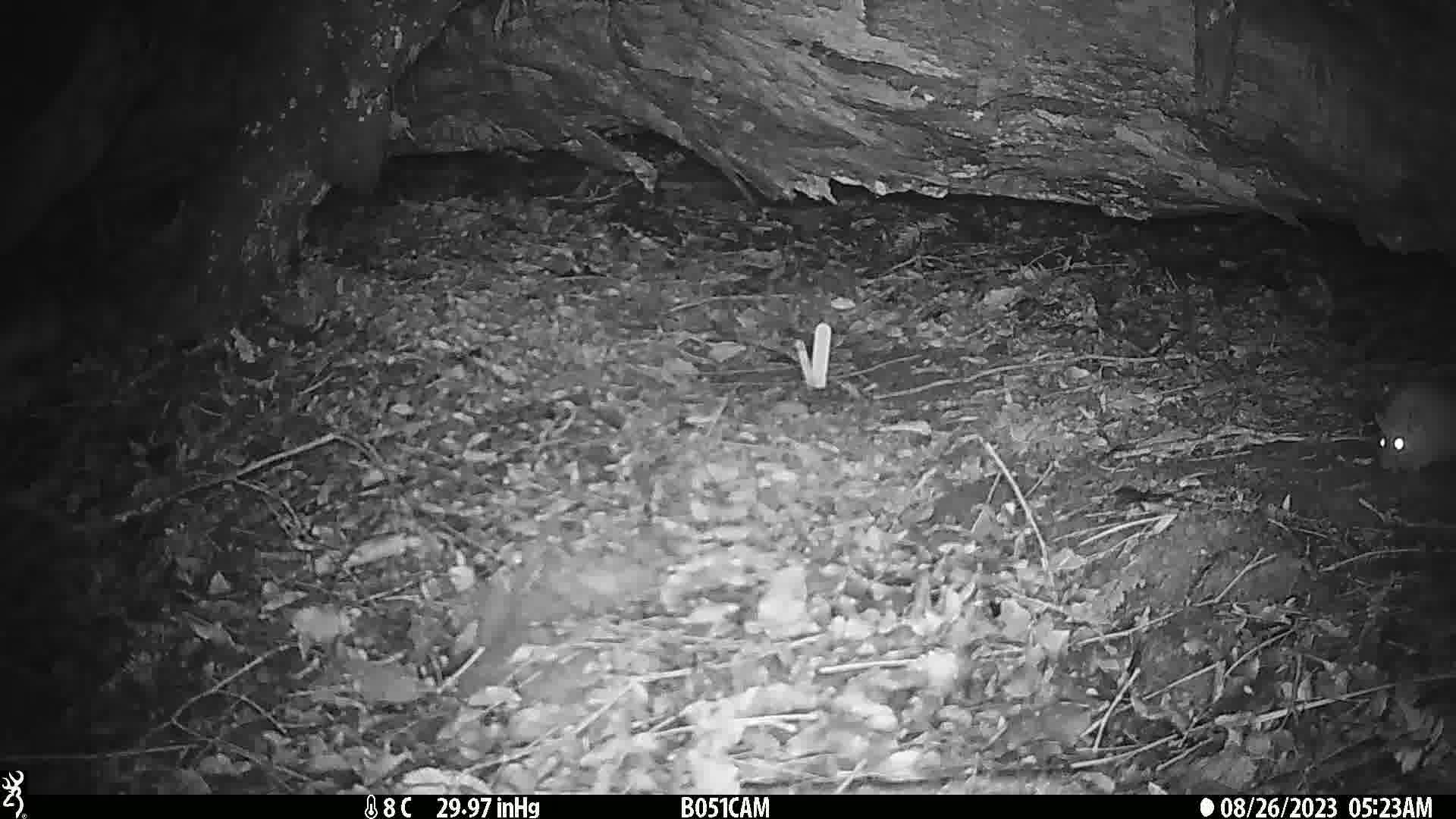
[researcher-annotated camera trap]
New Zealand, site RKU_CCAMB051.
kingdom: Animalia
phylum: Chordata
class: Mammalia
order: Rodentia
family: Muridae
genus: Rattus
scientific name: Rattus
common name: rat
Rat (Rattus).